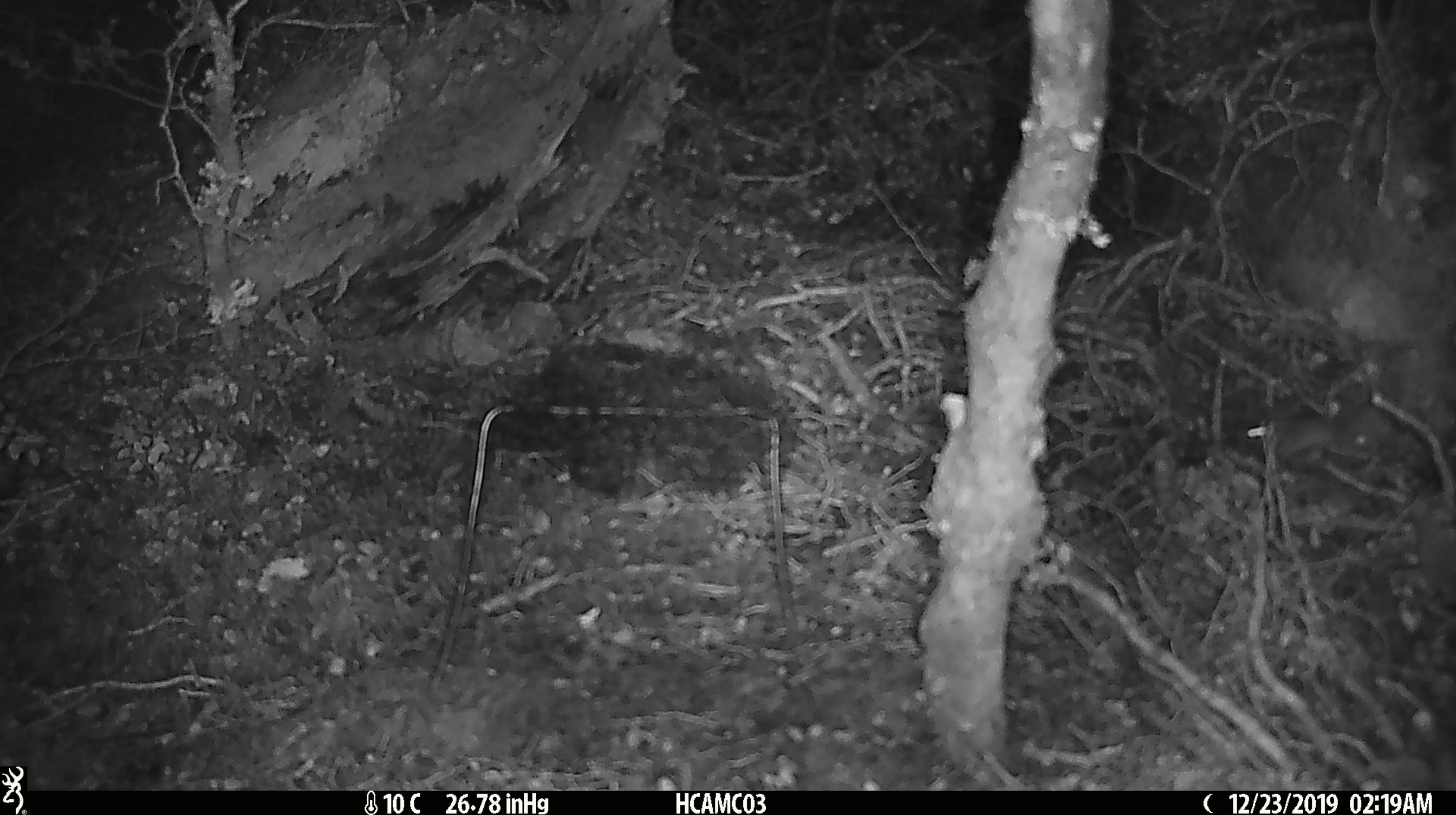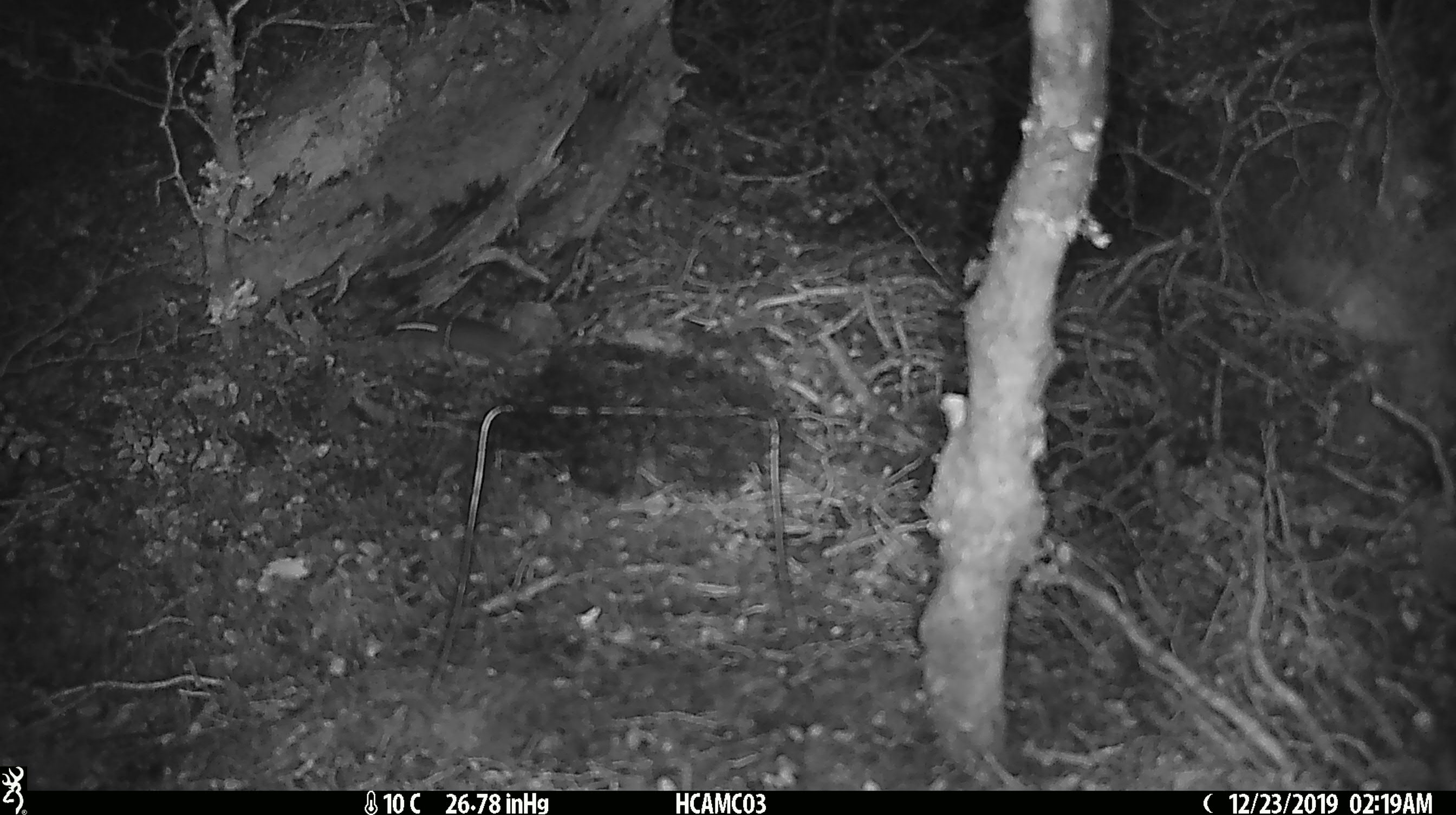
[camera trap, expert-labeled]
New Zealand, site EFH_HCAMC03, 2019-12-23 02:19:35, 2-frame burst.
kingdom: Animalia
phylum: Chordata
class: Mammalia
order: Rodentia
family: Muridae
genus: Mus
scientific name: Mus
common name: mouse